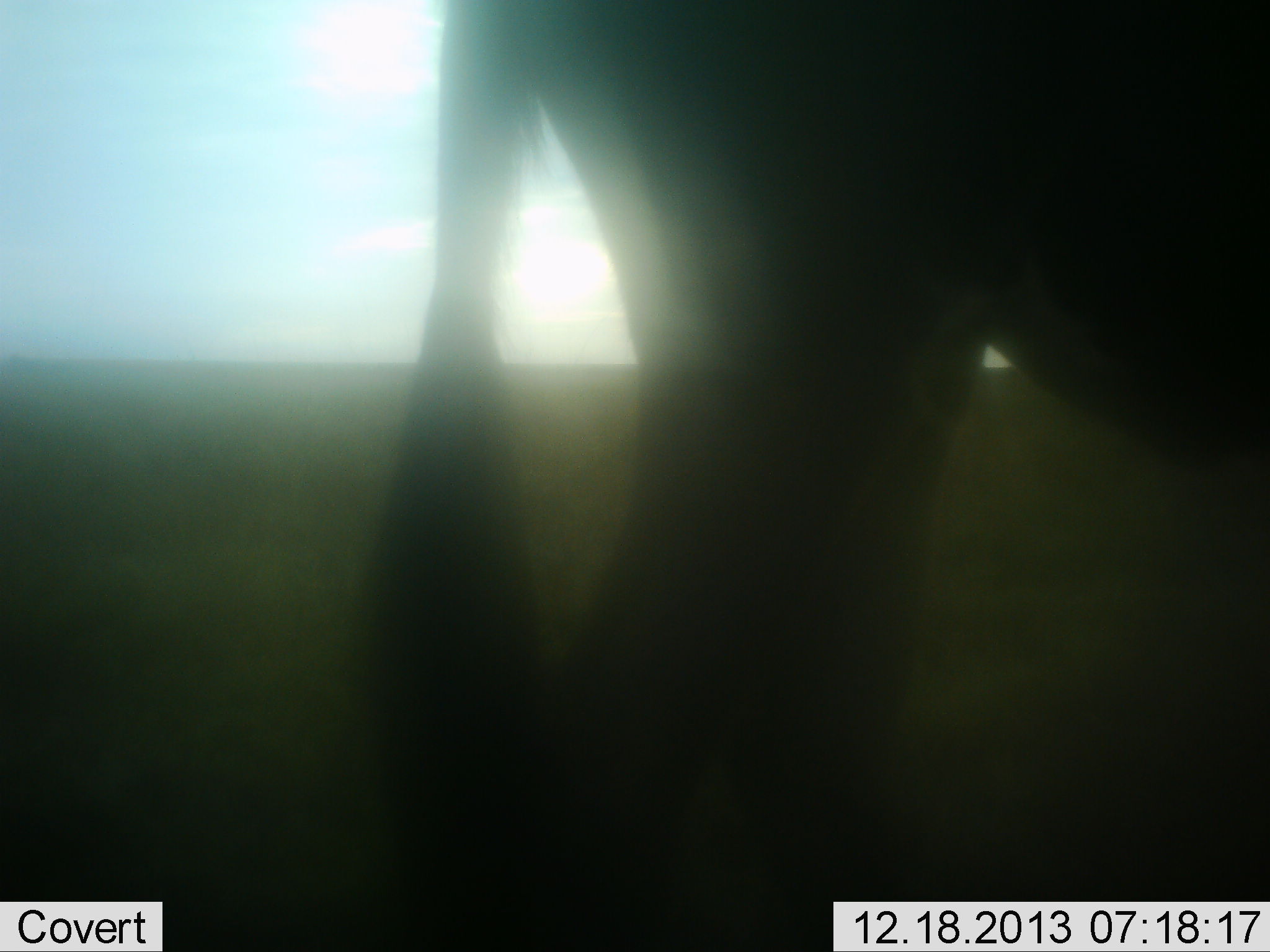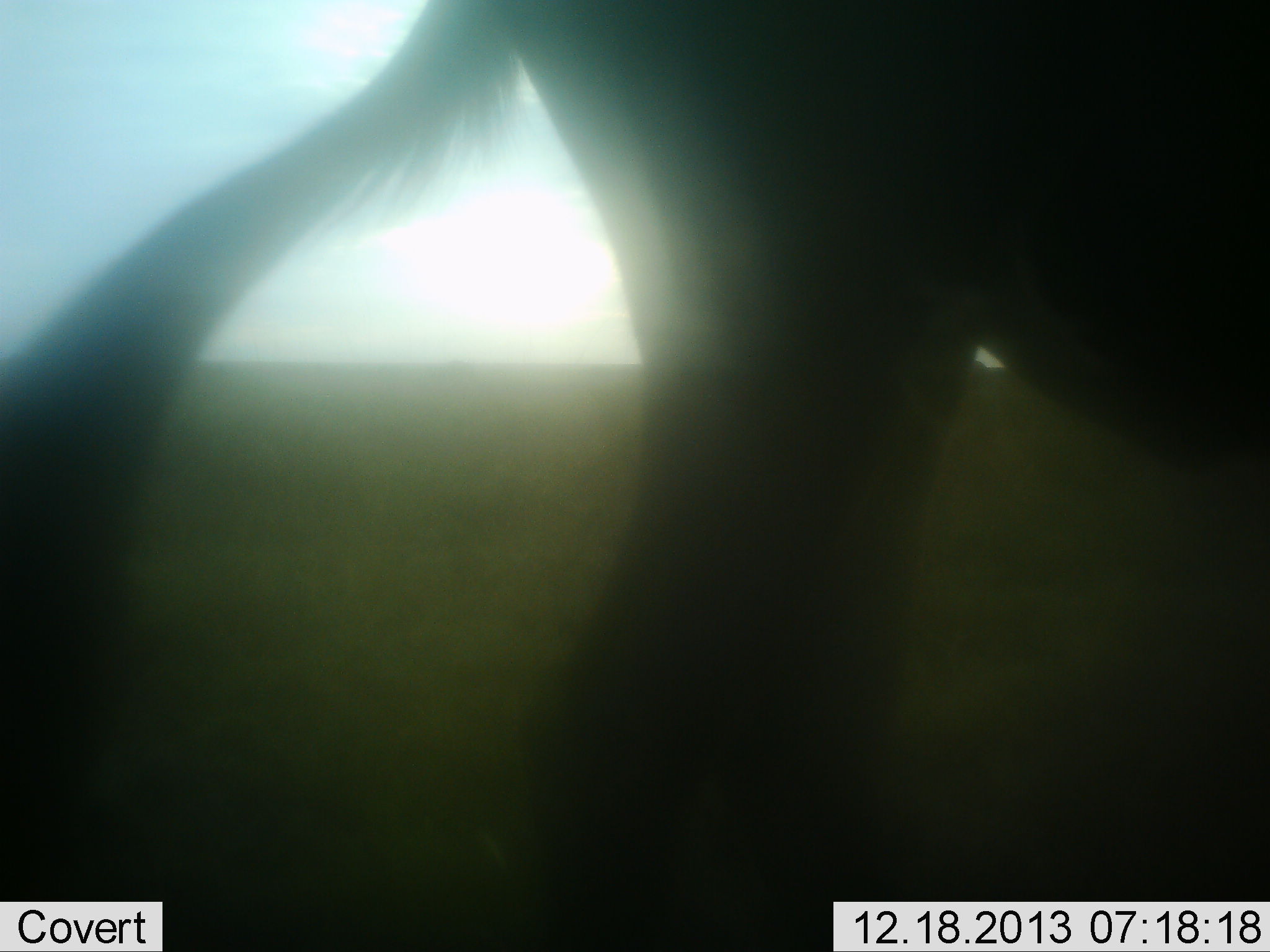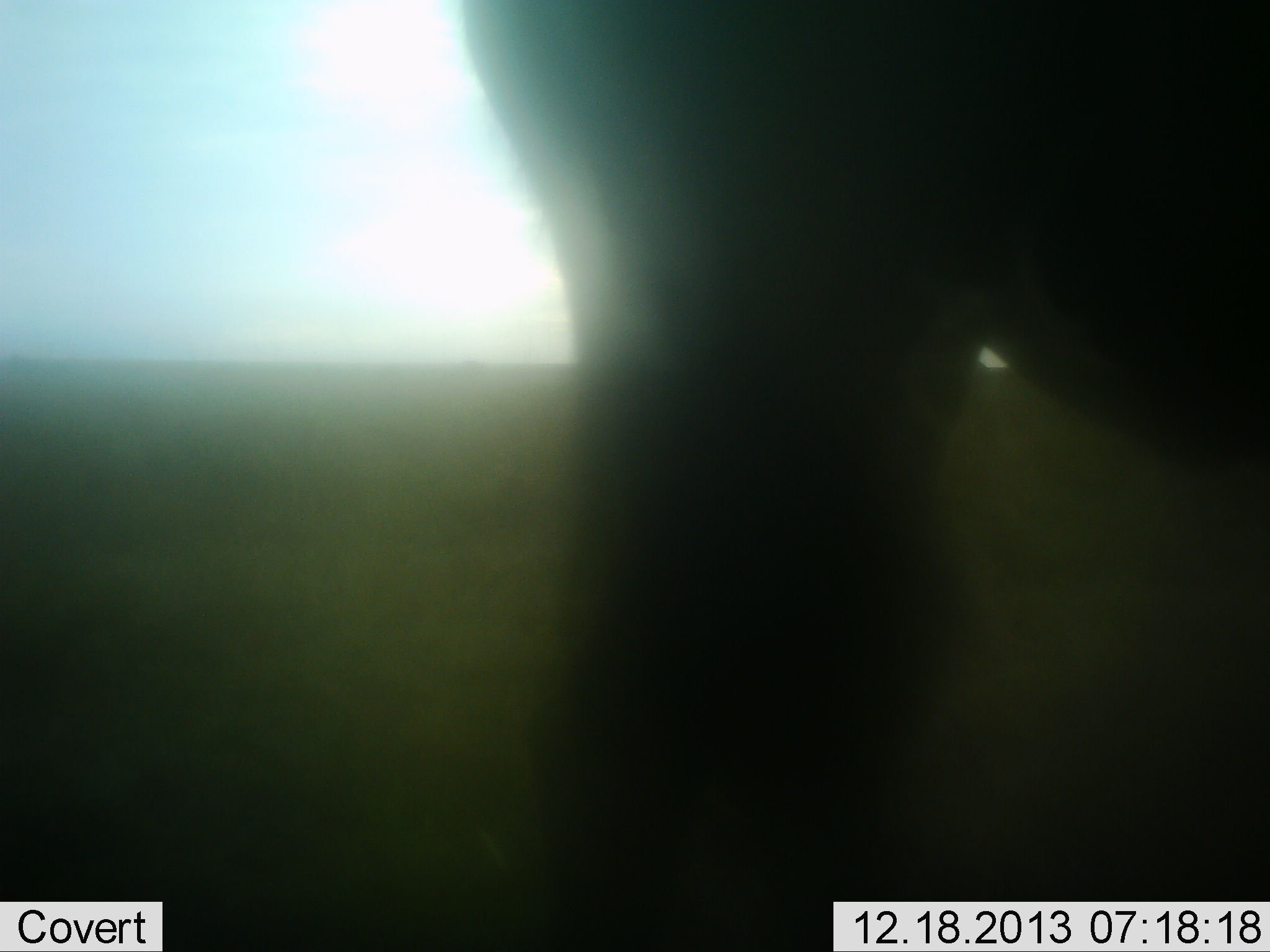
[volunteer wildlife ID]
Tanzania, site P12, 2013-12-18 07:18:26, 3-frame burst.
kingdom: Animalia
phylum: Chordata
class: Mammalia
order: Artiodactyla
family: Bovidae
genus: Connochaetes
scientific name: Connochaetes taurinus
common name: blue wildebeest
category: wildebeest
Wildebeest (blue wildebeest) (Connochaetes taurinus), count 1. Behavior (volunteer vote fractions): standing 100%, resting 0%, moving 0%, interacting 0%. Young present (vote fraction): 0%. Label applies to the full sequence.